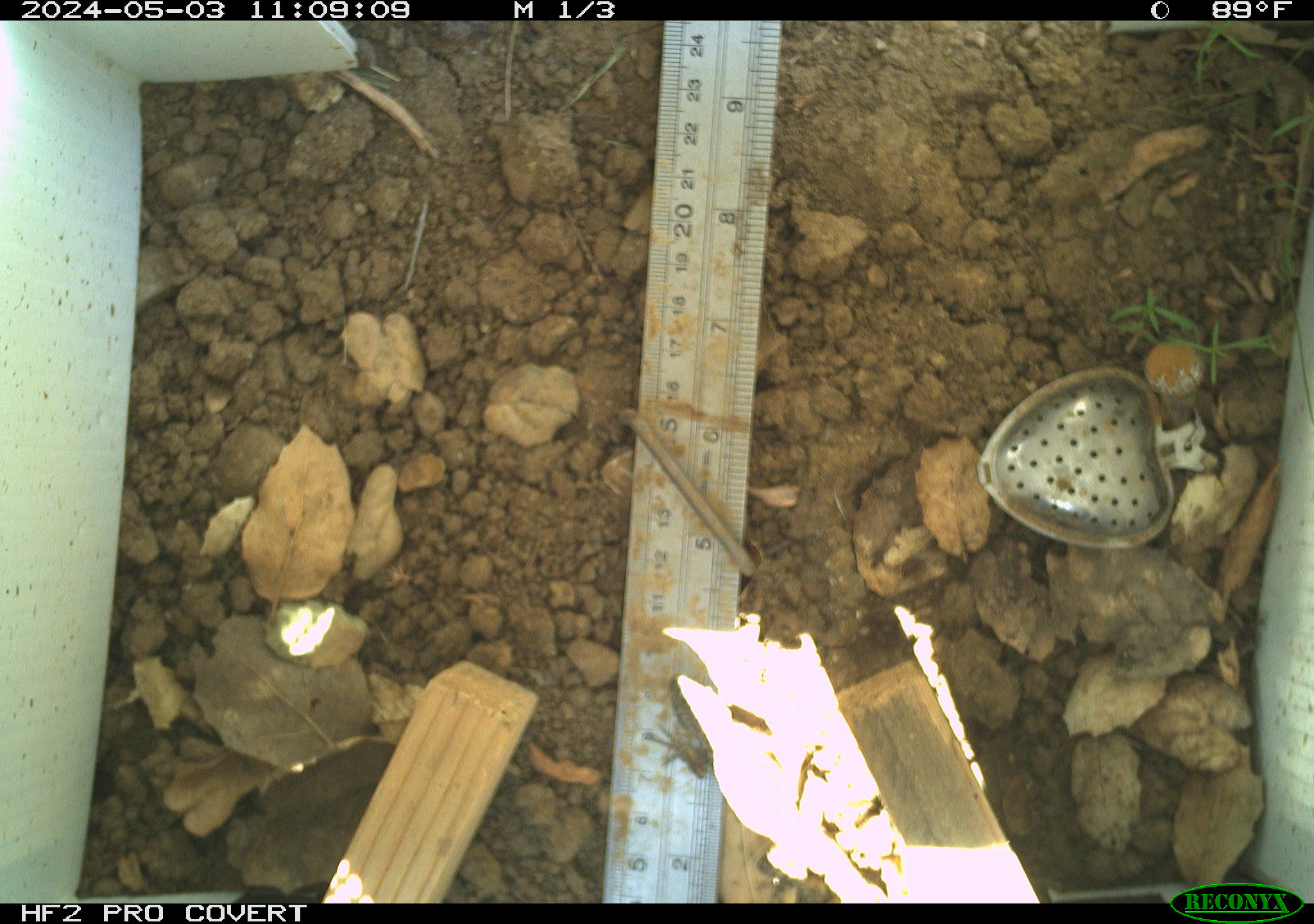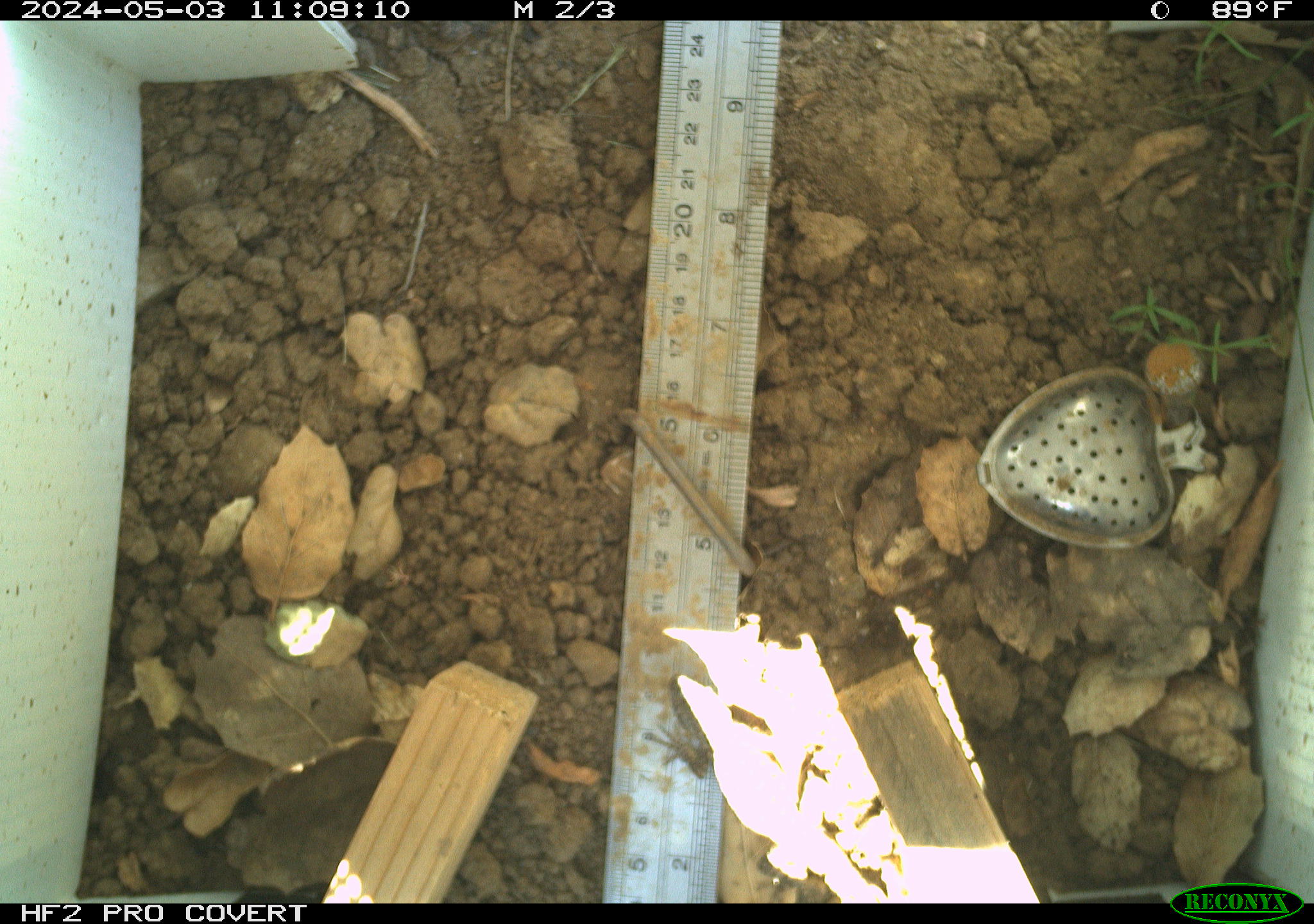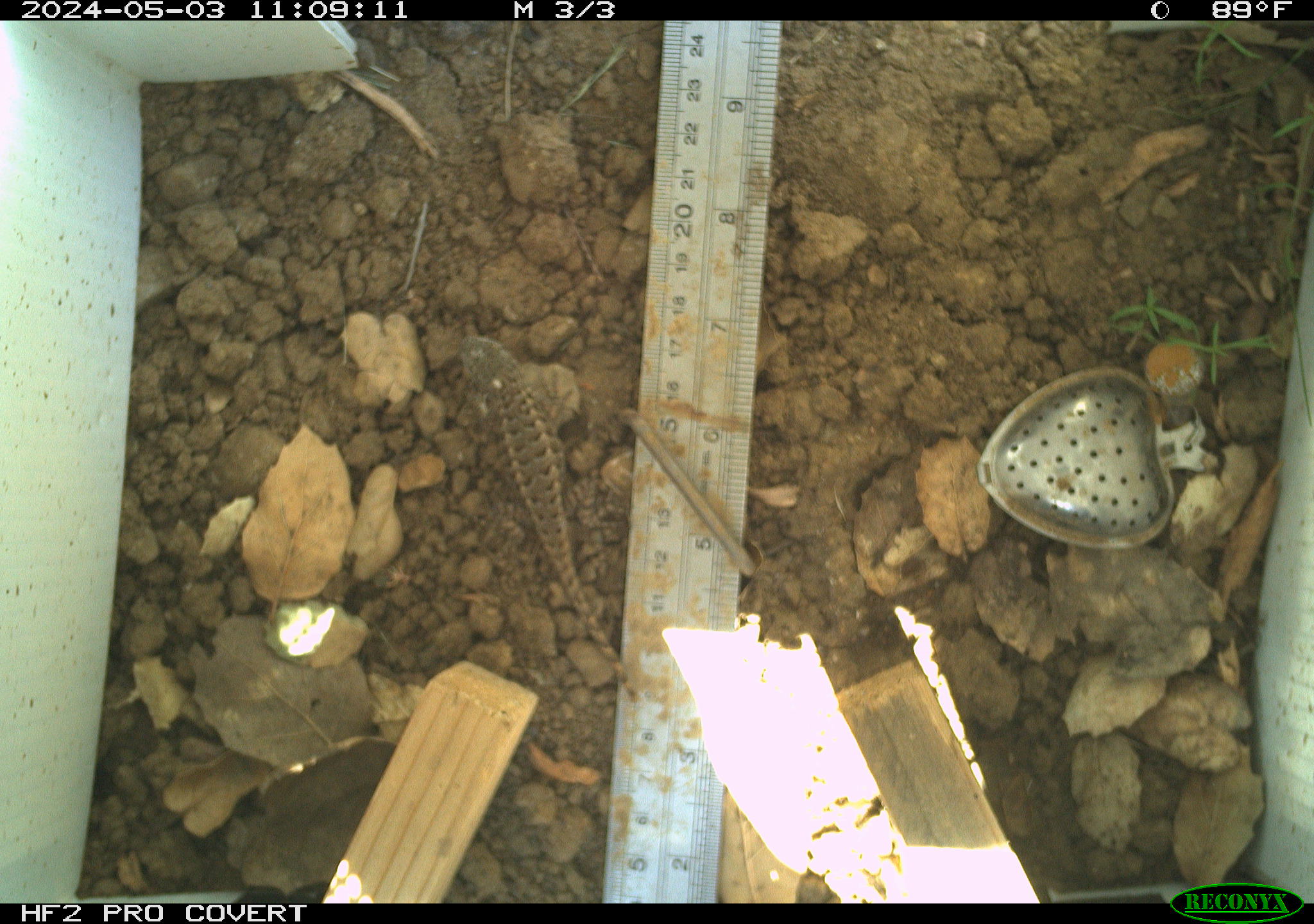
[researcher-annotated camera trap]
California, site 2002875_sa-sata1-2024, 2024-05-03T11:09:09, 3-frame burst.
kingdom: Animalia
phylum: Chordata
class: Reptilia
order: Squamata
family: Phrynosomatidae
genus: Sceloporus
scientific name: Sceloporus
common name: spiny lizards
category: sceloporus species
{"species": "sceloporus species (spiny lizards) (Sceloporus)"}